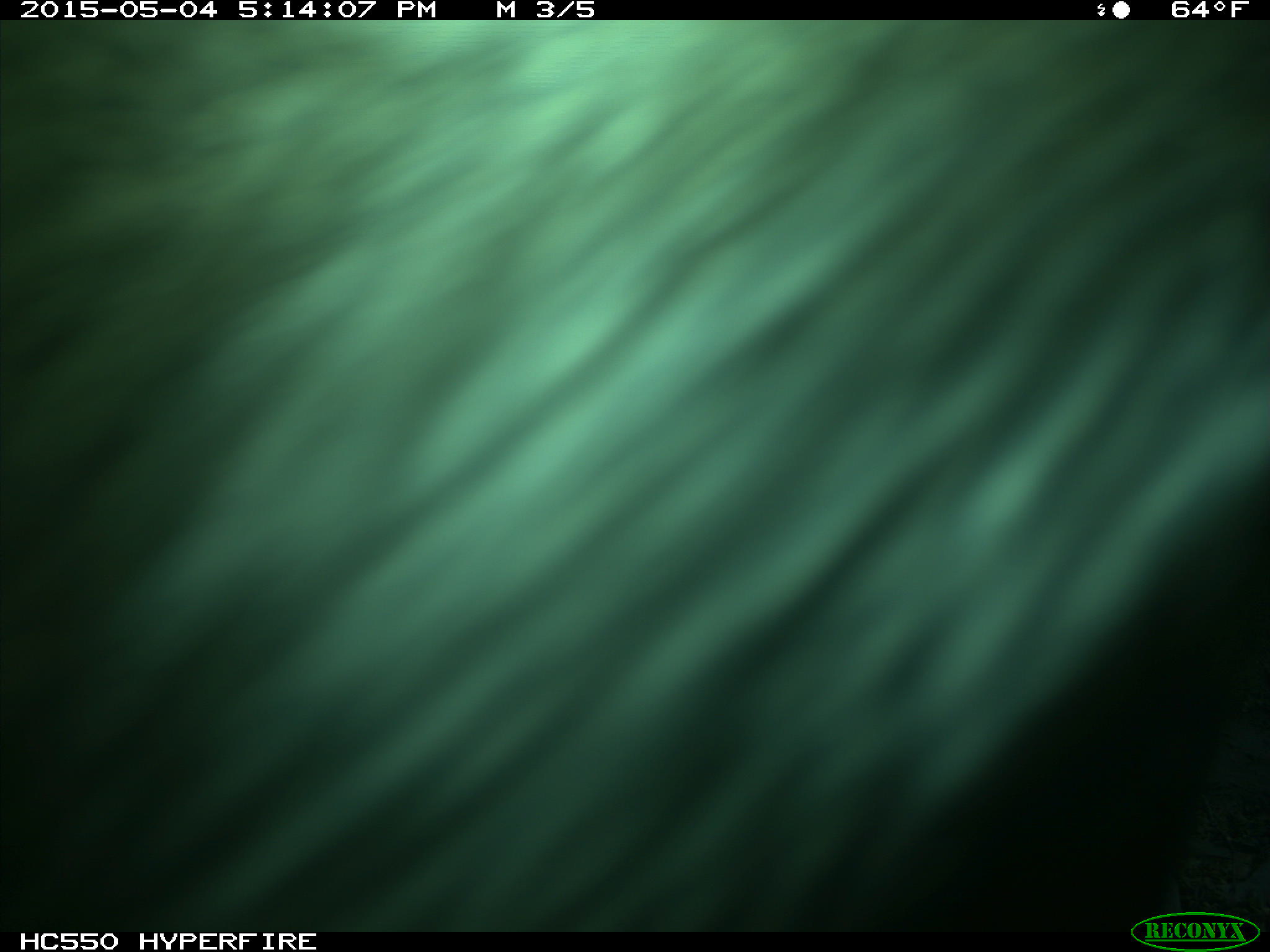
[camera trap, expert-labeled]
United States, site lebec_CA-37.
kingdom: Animalia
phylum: Chordata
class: Mammalia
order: Artiodactyla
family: Bovidae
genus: Bos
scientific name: Bos taurus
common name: domestic cow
Bos taurus (domestic cow).